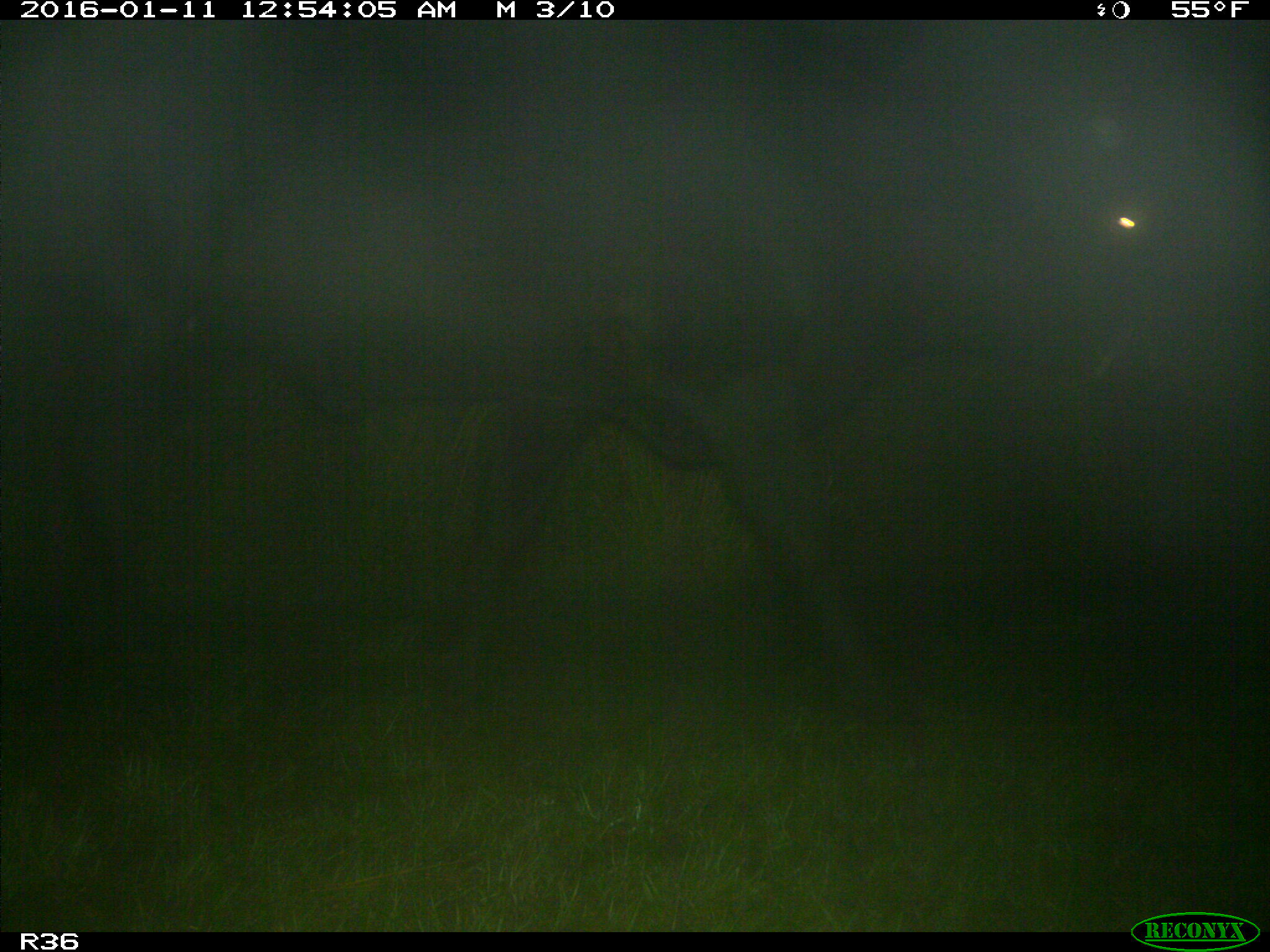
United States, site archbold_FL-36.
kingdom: Animalia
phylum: Chordata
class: Mammalia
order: Artiodactyla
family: Bovidae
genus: Bos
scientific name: Bos taurus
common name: domestic cow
Bos taurus (domestic cow).